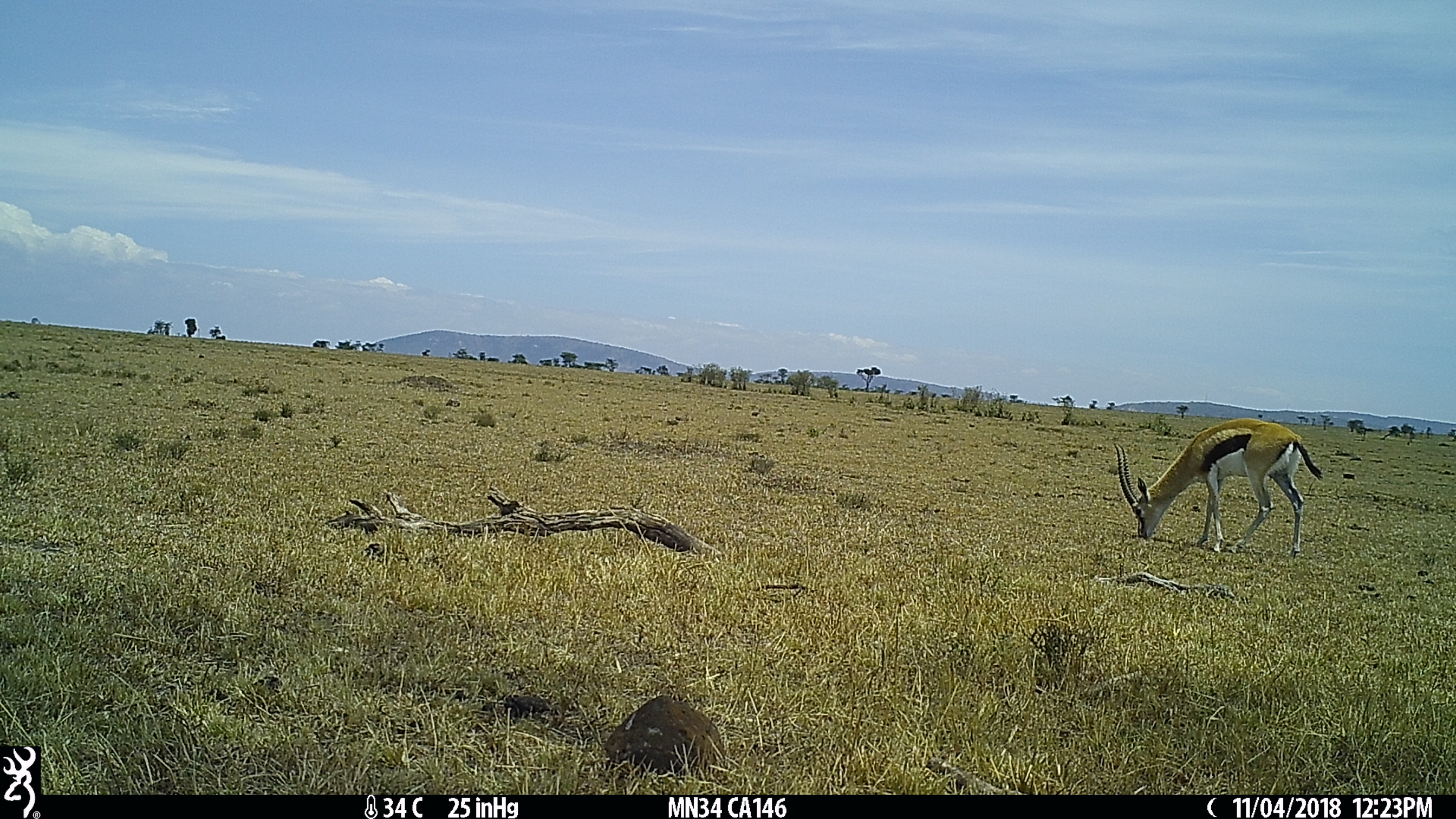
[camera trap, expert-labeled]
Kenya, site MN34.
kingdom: Animalia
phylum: Chordata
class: Mammalia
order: Artiodactyla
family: Bovidae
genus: Eudorcas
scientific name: Eudorcas thomsonii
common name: thomon's gazelle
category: gazelle thomsons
Gazelle thomsons (thomon's gazelle) (Eudorcas thomsonii).